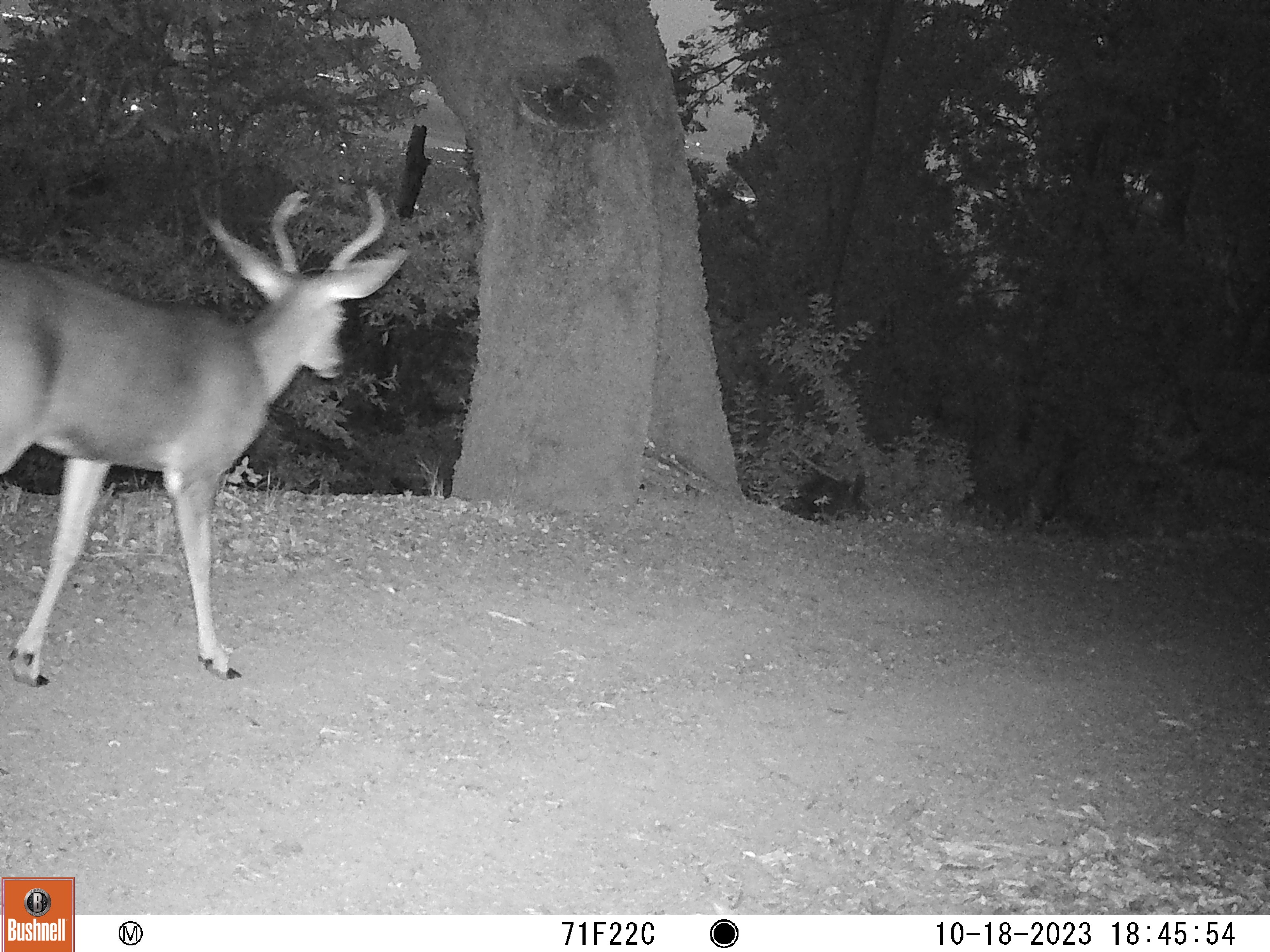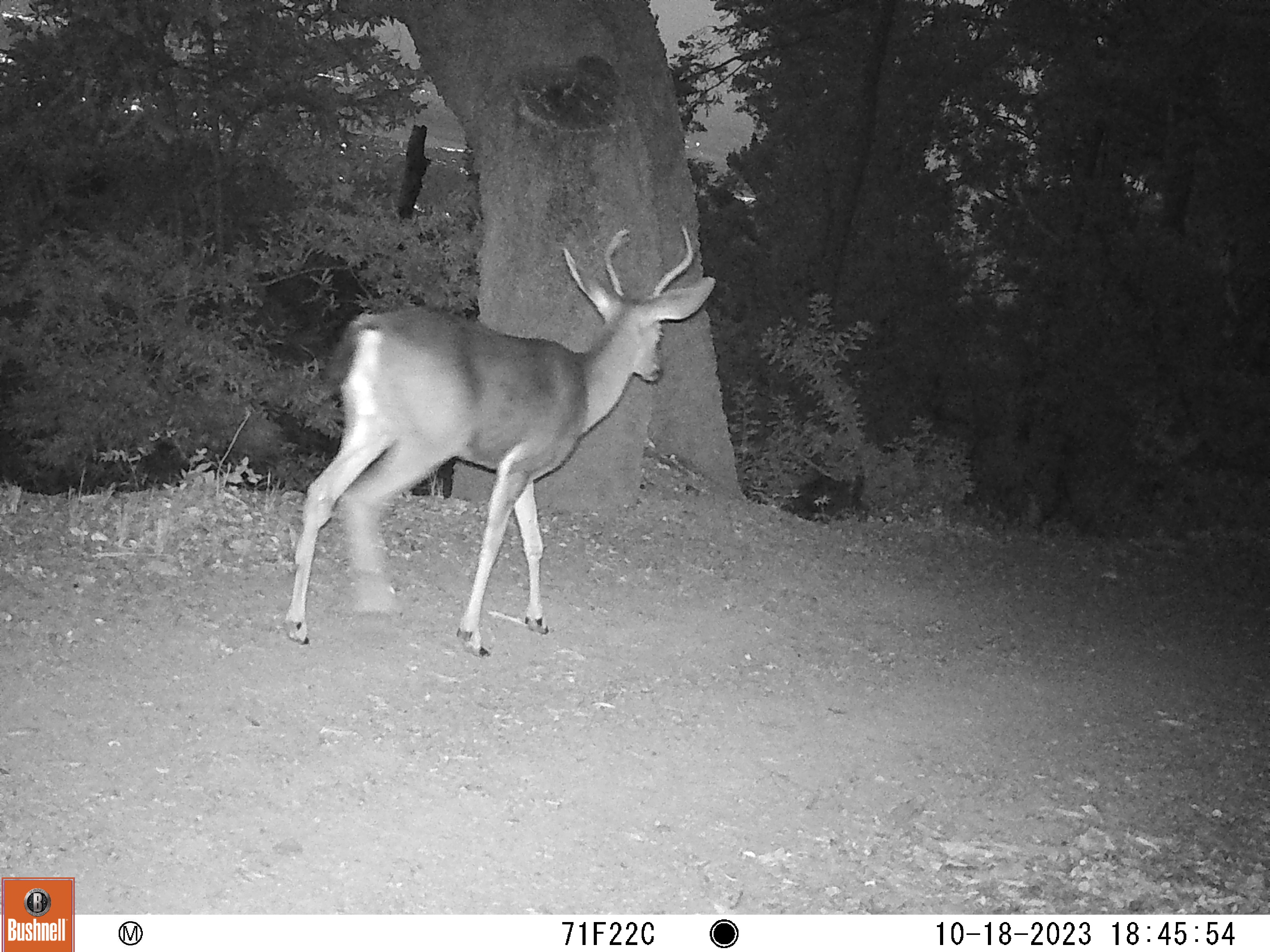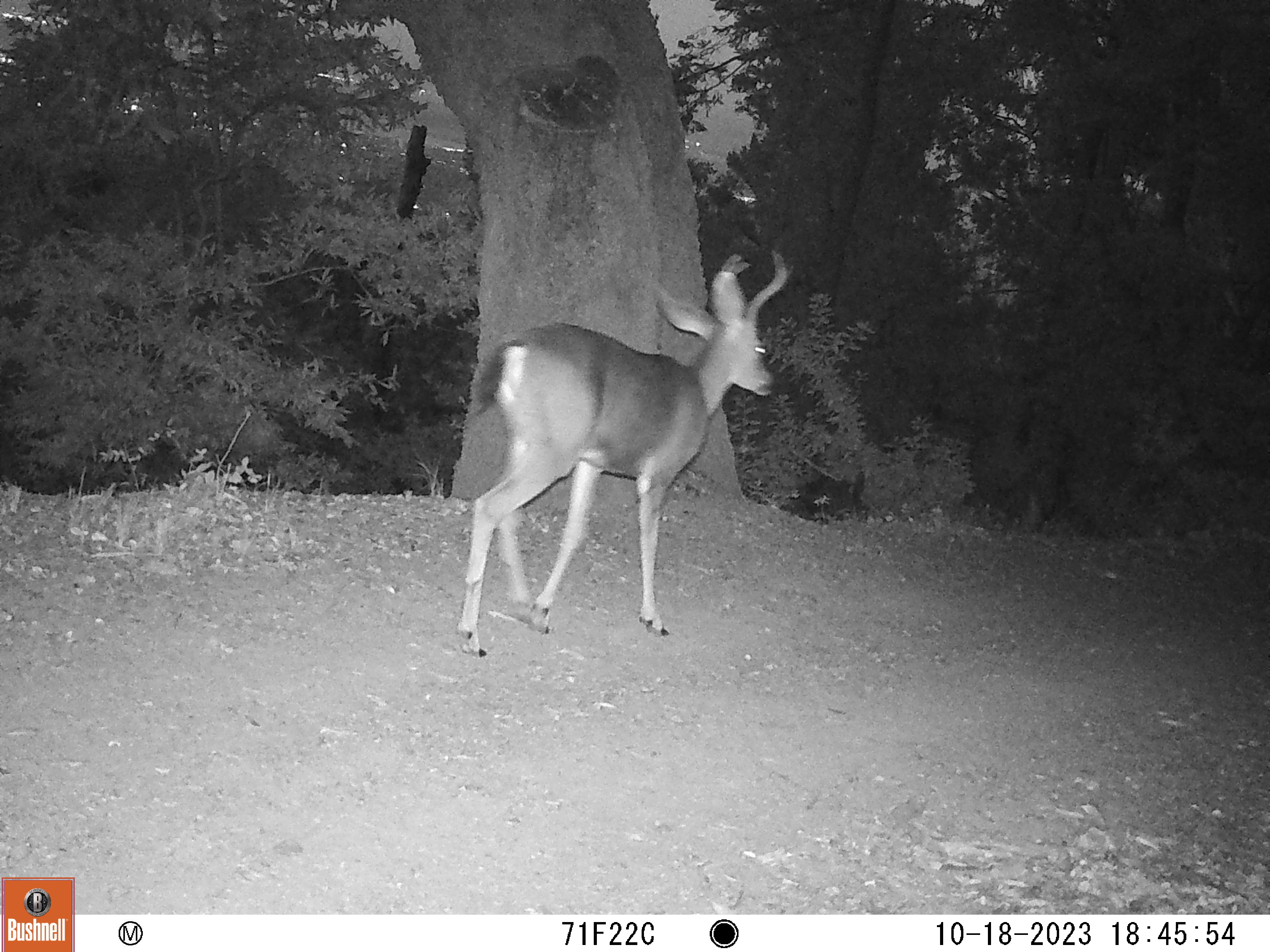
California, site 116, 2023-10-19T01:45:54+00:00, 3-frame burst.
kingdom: Animalia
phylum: Chordata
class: Mammalia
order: Artiodactyla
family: Cervidae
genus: Odocoileus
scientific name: Odocoileus hemionus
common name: mule deer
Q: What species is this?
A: Mule deer (Odocoileus hemionus).